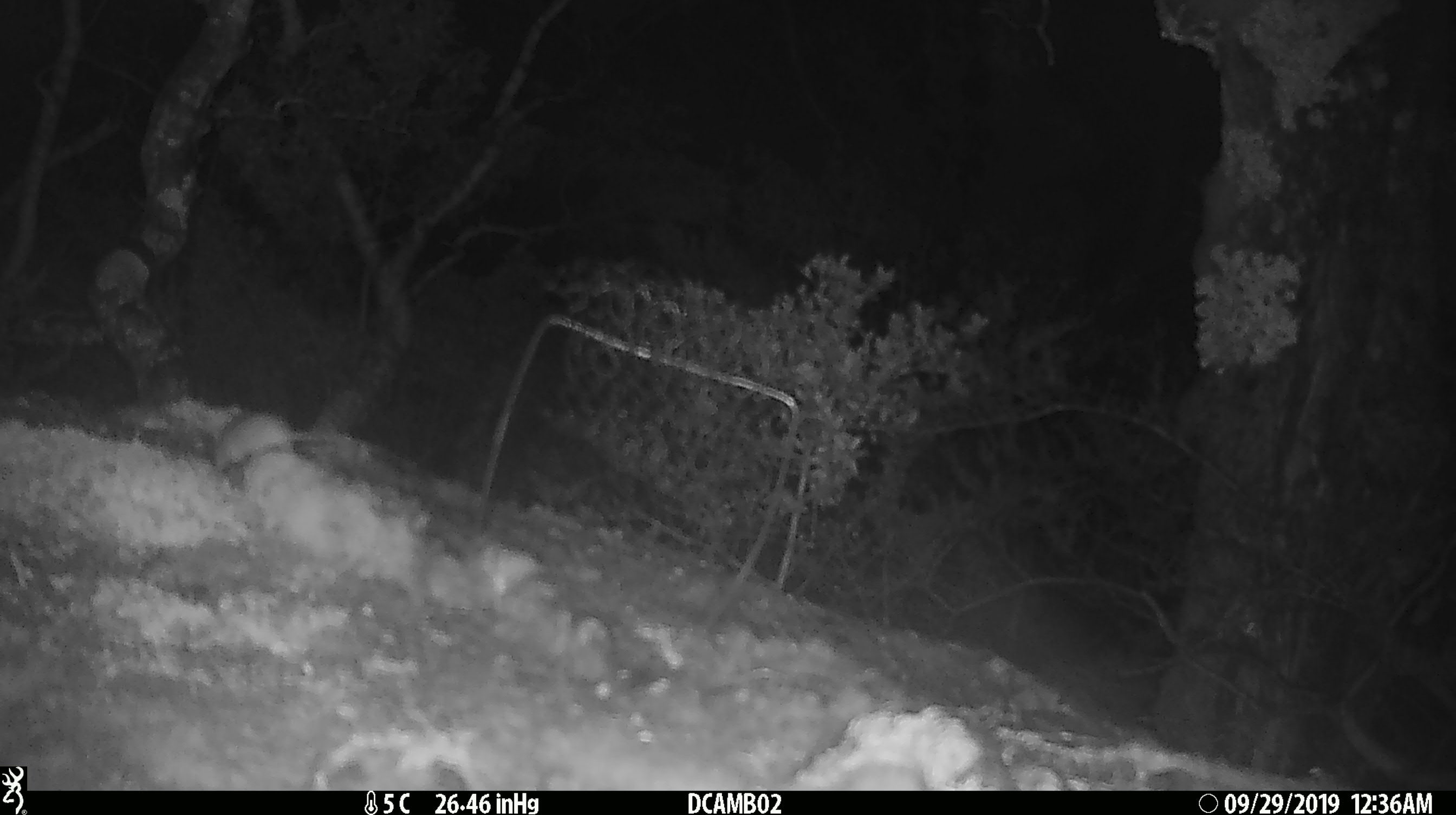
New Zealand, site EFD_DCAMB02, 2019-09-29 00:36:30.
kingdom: Animalia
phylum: Chordata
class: Mammalia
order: Rodentia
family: Muridae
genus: Mus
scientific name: Mus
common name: mouse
Mouse (Mus).